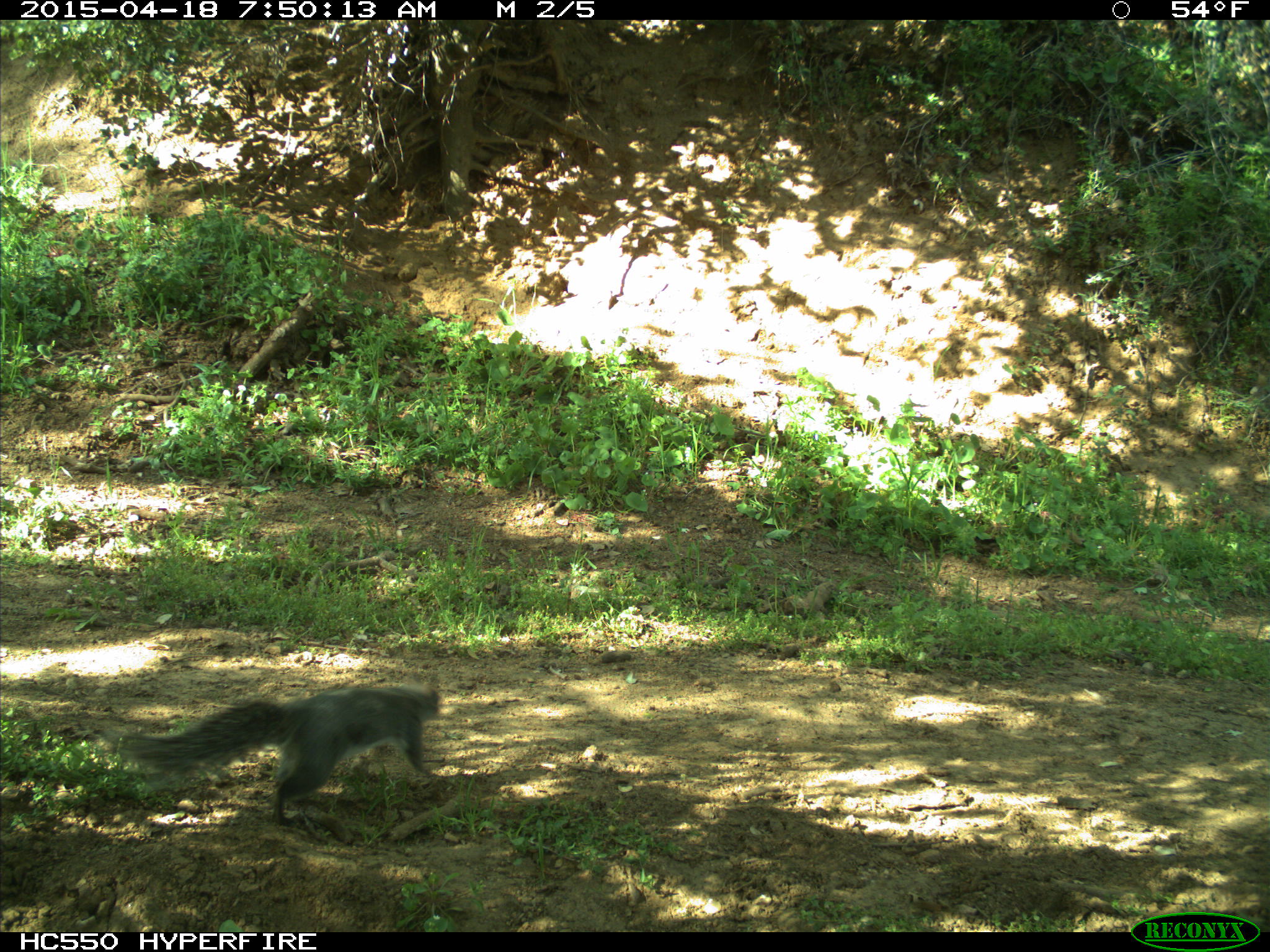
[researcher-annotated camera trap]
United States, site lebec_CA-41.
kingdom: Animalia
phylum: Chordata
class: Mammalia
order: Rodentia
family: Sciuridae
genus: Sciurus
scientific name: Sciurus carolinensis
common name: eastern gray squirrel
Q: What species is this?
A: Sciurus carolinensis (eastern gray squirrel).